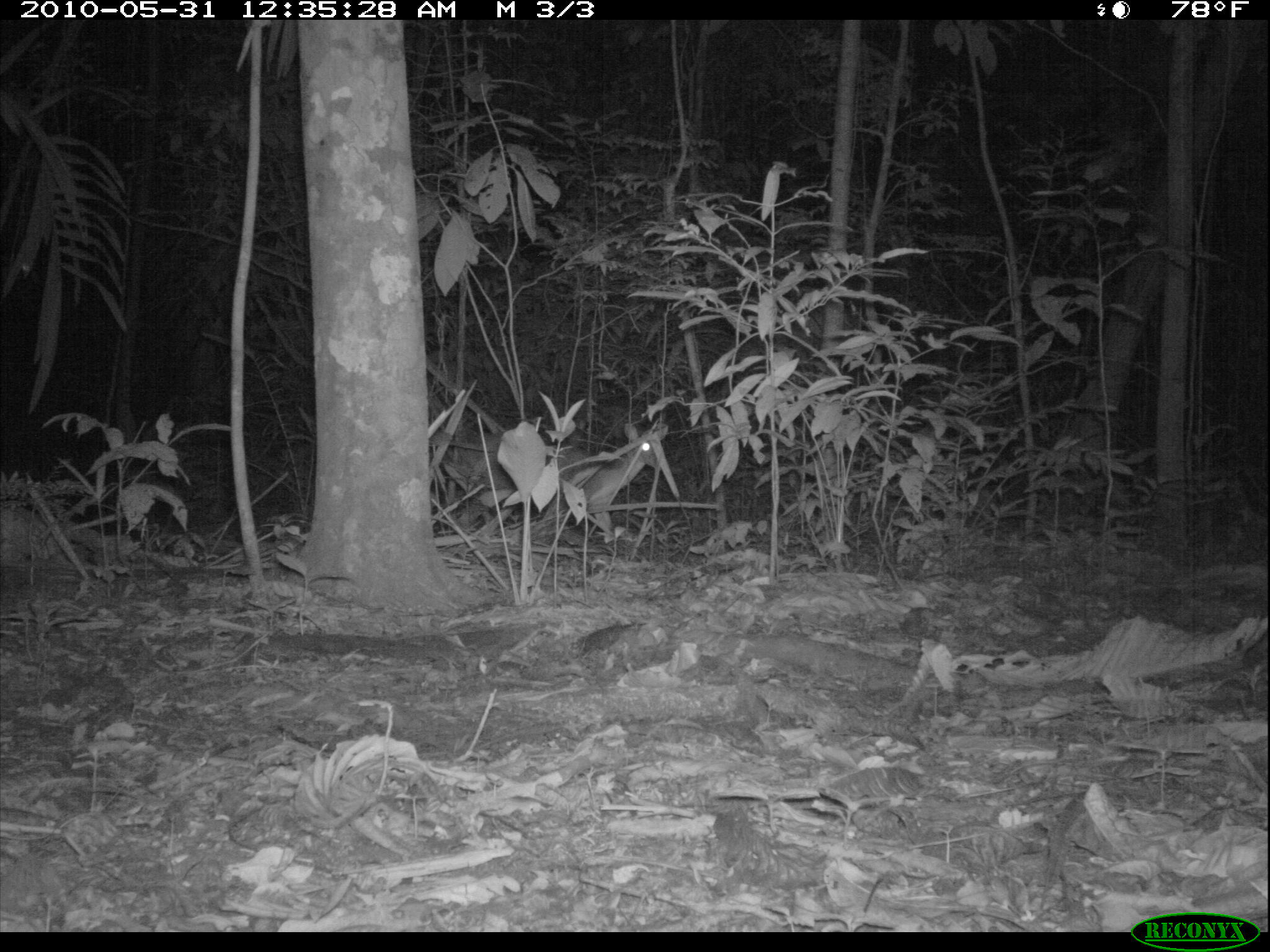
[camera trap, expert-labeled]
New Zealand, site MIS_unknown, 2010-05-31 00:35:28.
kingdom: Animalia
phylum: Chordata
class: Mammalia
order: Artiodactyla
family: Cervidae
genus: Odocoileus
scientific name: Odocoileus virginianus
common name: white-tailed deer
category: white tailed deer